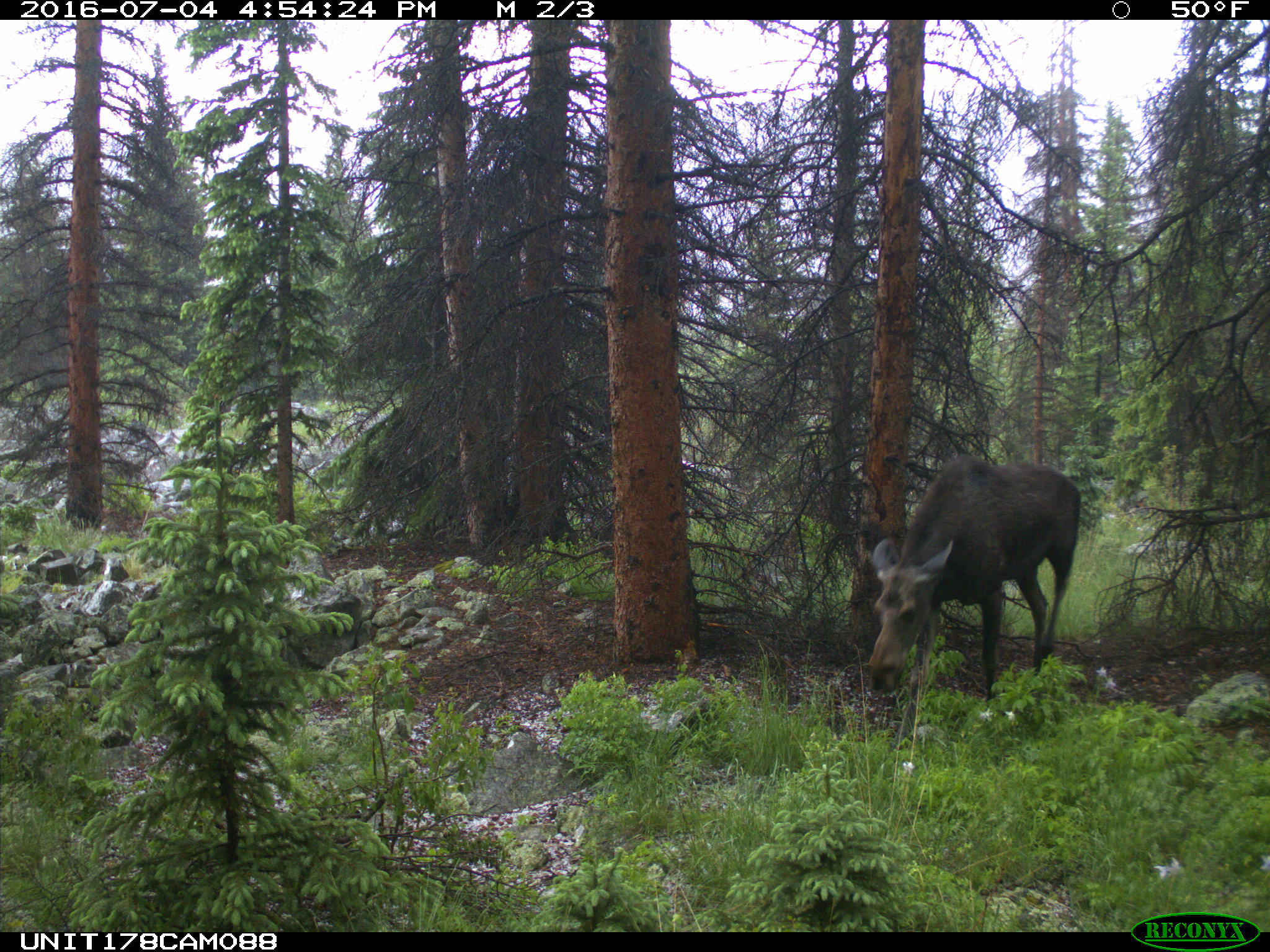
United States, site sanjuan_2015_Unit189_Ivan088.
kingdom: Animalia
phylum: Chordata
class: Mammalia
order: Artiodactyla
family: Cervidae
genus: Alces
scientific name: Alces alces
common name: moose